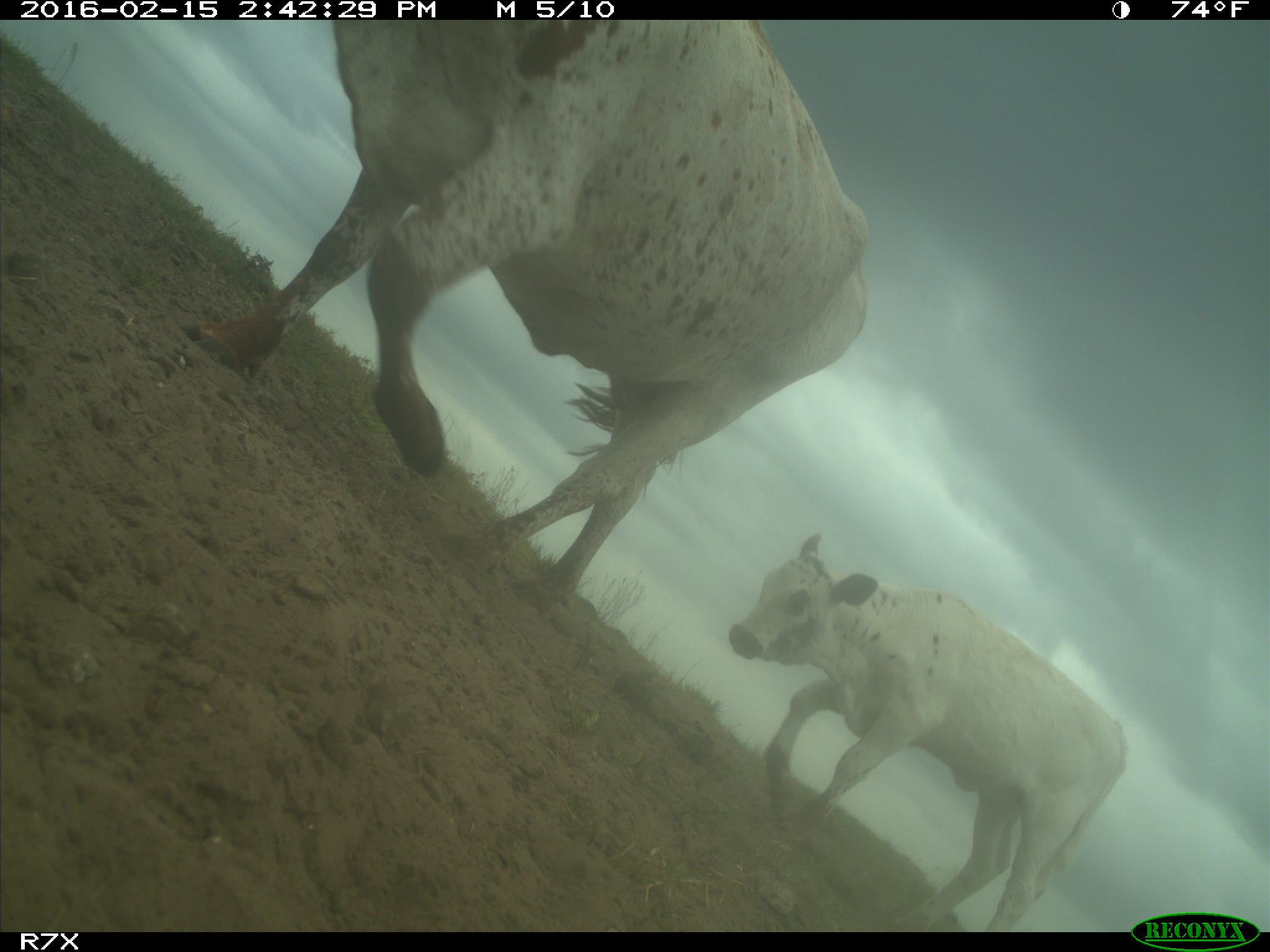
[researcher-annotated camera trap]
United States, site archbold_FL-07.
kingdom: Animalia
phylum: Chordata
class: Mammalia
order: Artiodactyla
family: Bovidae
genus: Bos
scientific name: Bos taurus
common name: domestic cow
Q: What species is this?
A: Bos taurus (domestic cow).